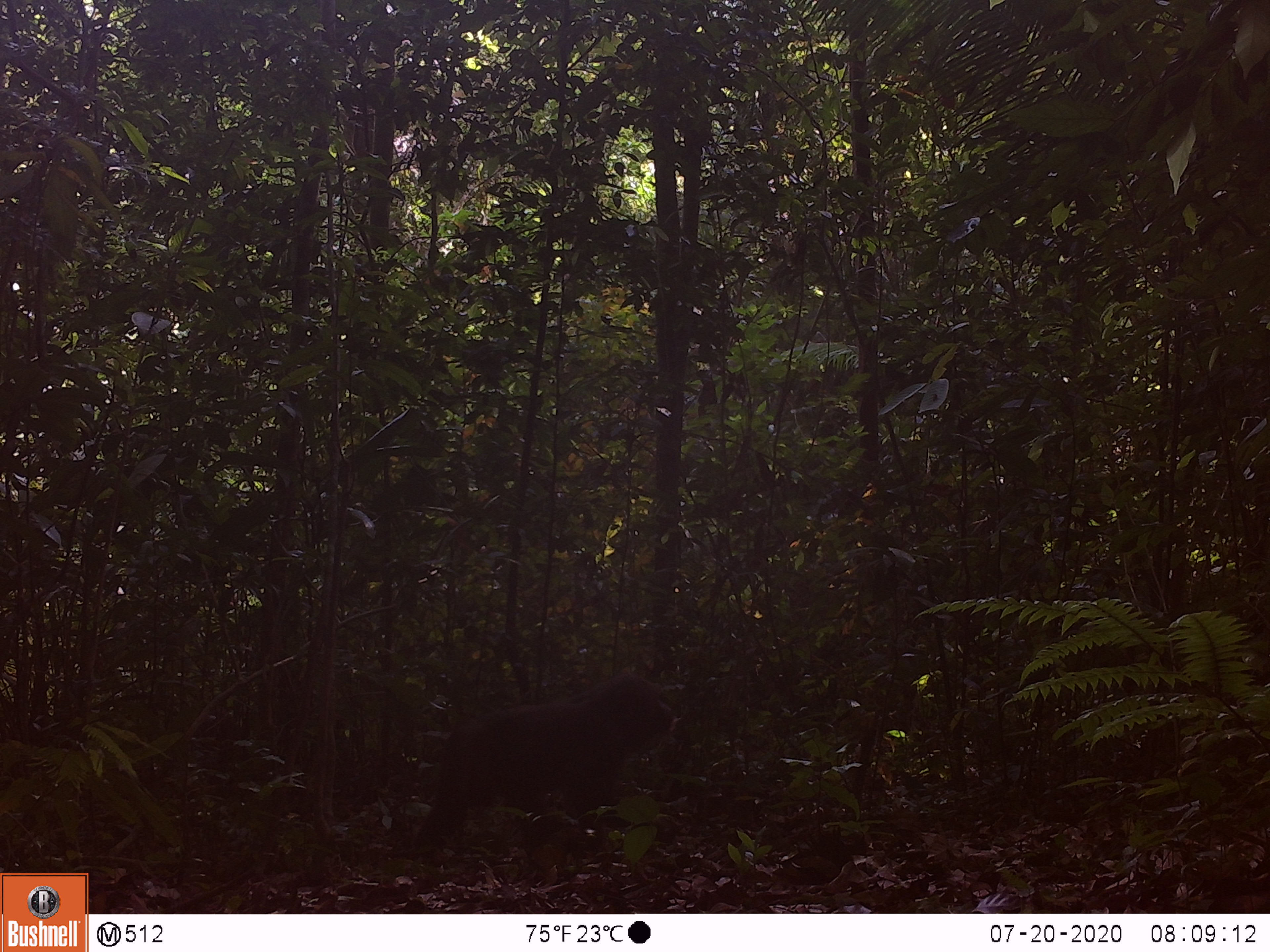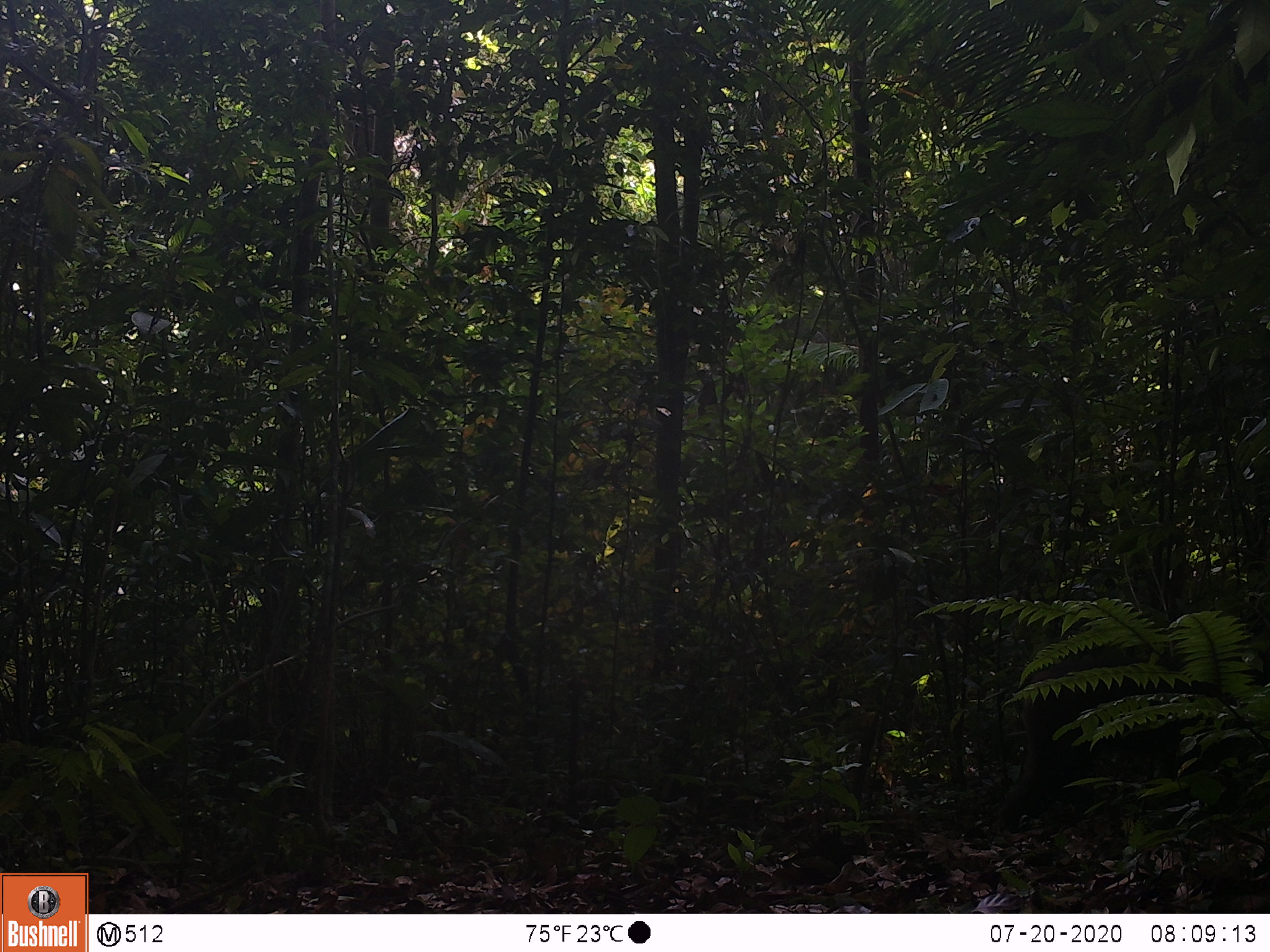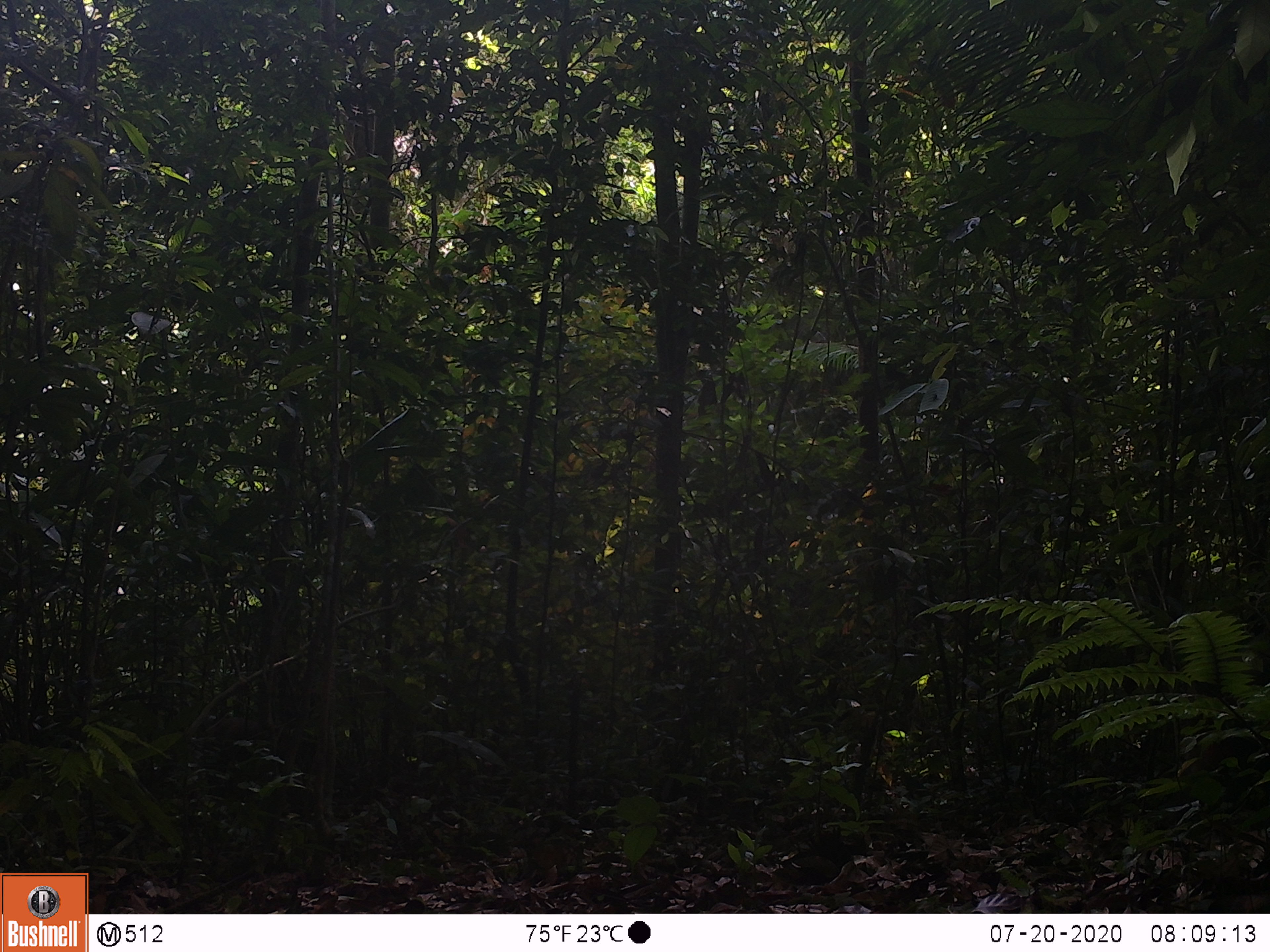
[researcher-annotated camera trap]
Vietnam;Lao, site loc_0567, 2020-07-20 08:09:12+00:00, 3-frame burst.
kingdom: Animalia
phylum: Chordata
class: Mammalia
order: Primates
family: Cercopithecidae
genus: Macaca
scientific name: Macaca arctoides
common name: stump-tailed macaque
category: stump tailed macaque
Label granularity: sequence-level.